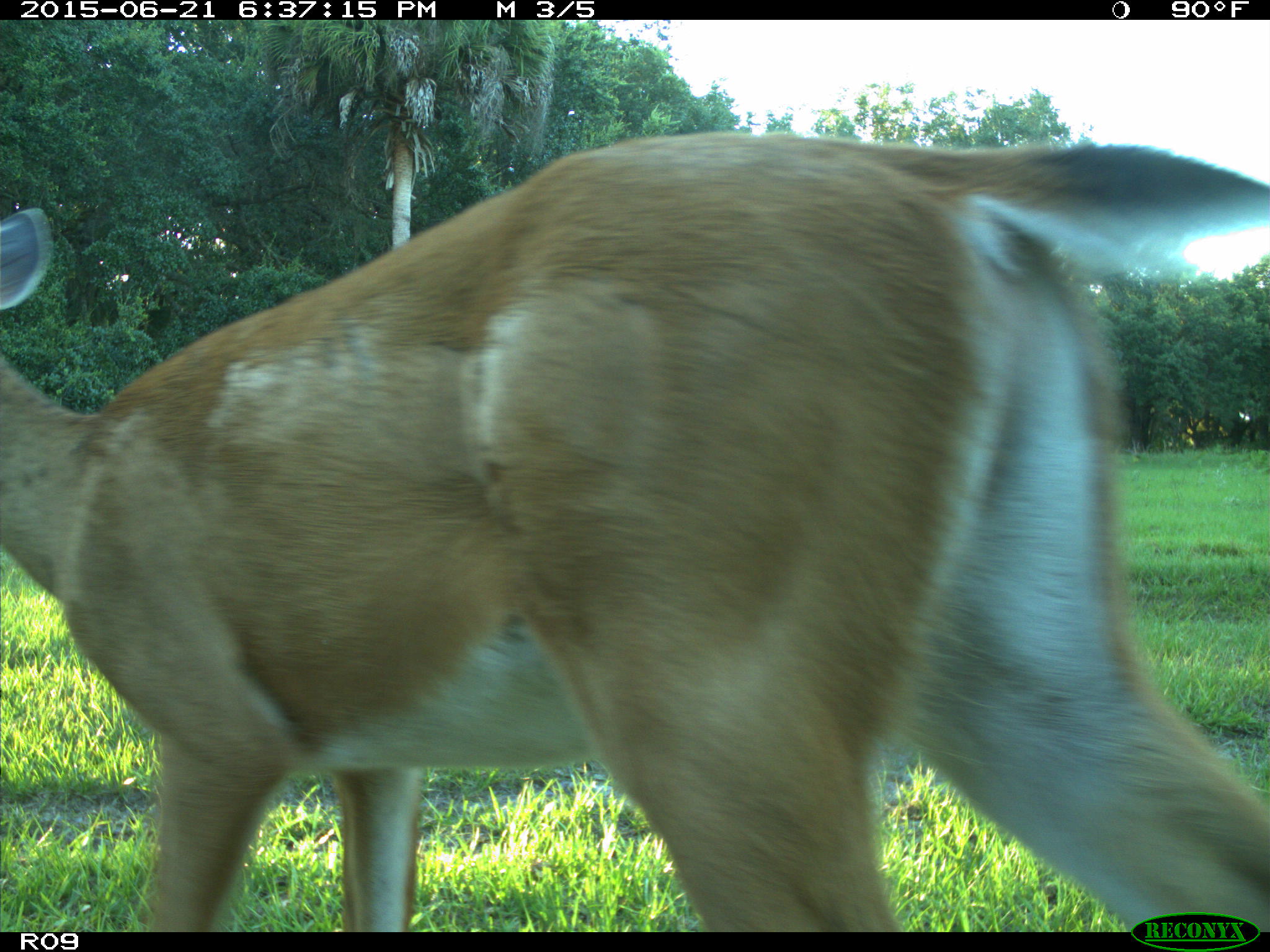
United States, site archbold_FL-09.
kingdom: Animalia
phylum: Chordata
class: Mammalia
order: Artiodactyla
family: Cervidae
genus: Odocoileus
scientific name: Odocoileus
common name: deer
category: unidentified deer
Unidentified deer (deer) (Odocoileus).